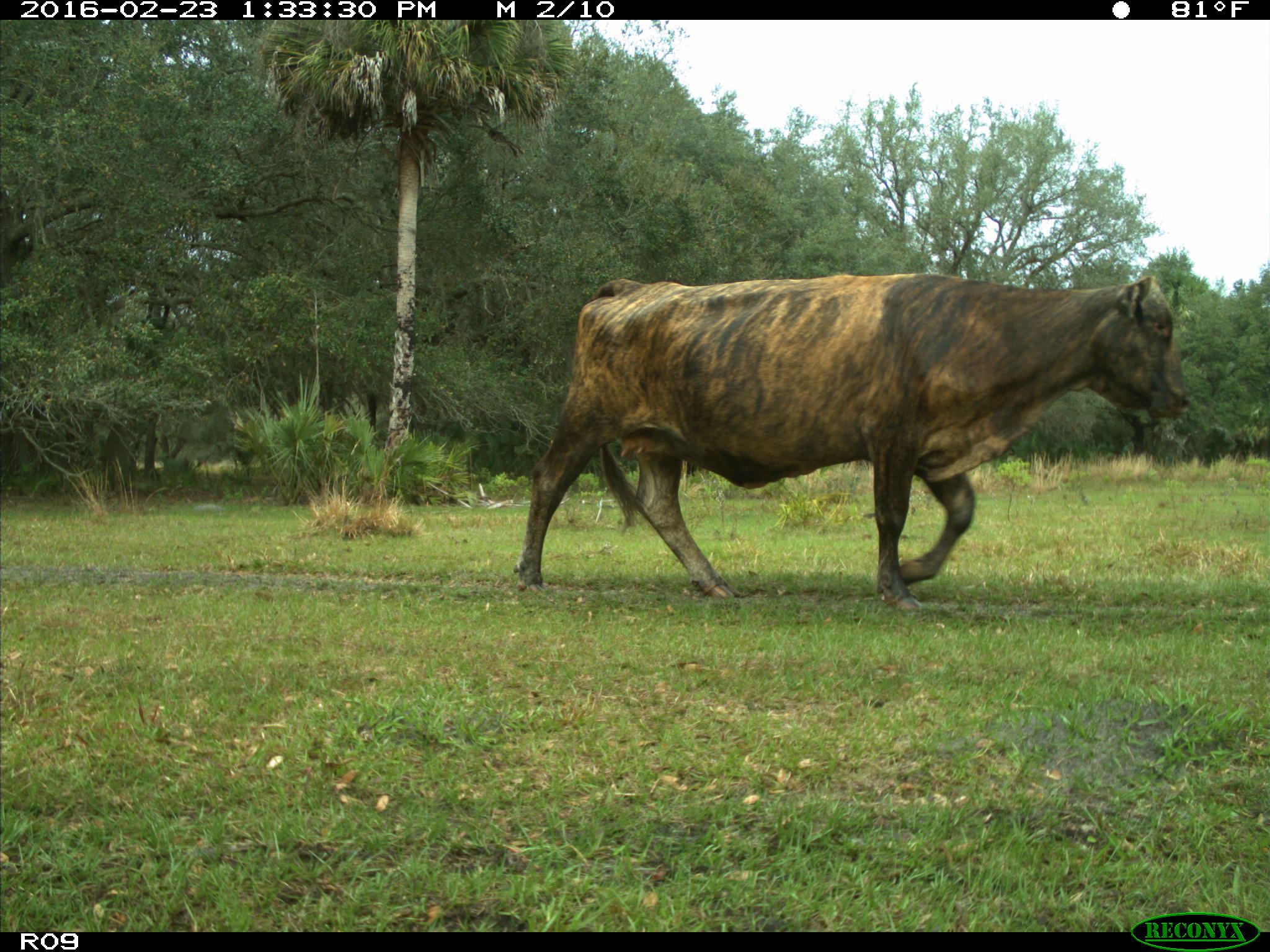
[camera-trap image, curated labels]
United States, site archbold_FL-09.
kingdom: Animalia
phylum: Chordata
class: Mammalia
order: Artiodactyla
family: Bovidae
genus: Bos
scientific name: Bos taurus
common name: domestic cow